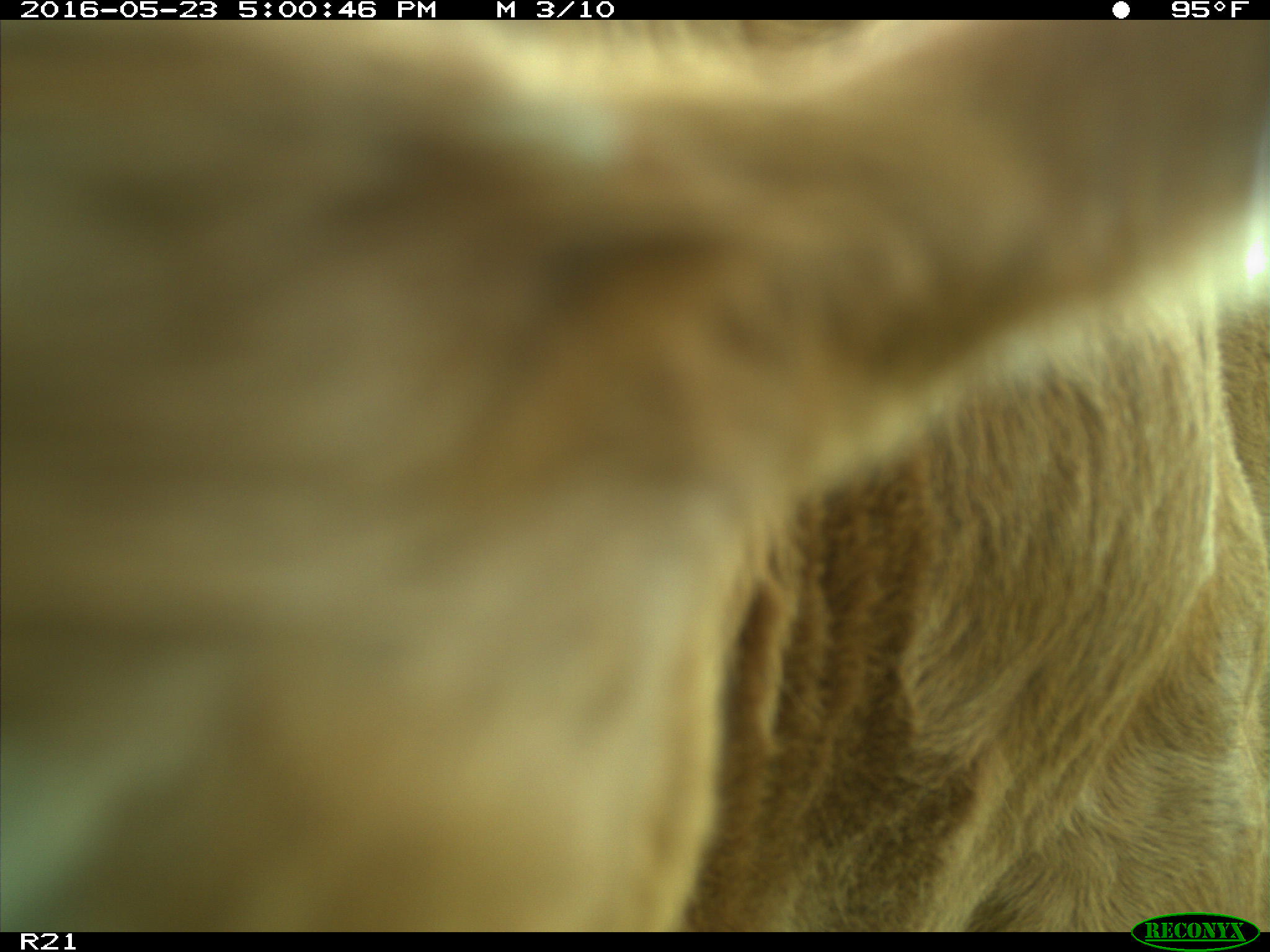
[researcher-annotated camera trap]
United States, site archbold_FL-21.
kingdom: Animalia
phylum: Chordata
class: Mammalia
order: Artiodactyla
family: Bovidae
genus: Bos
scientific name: Bos taurus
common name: domestic cow